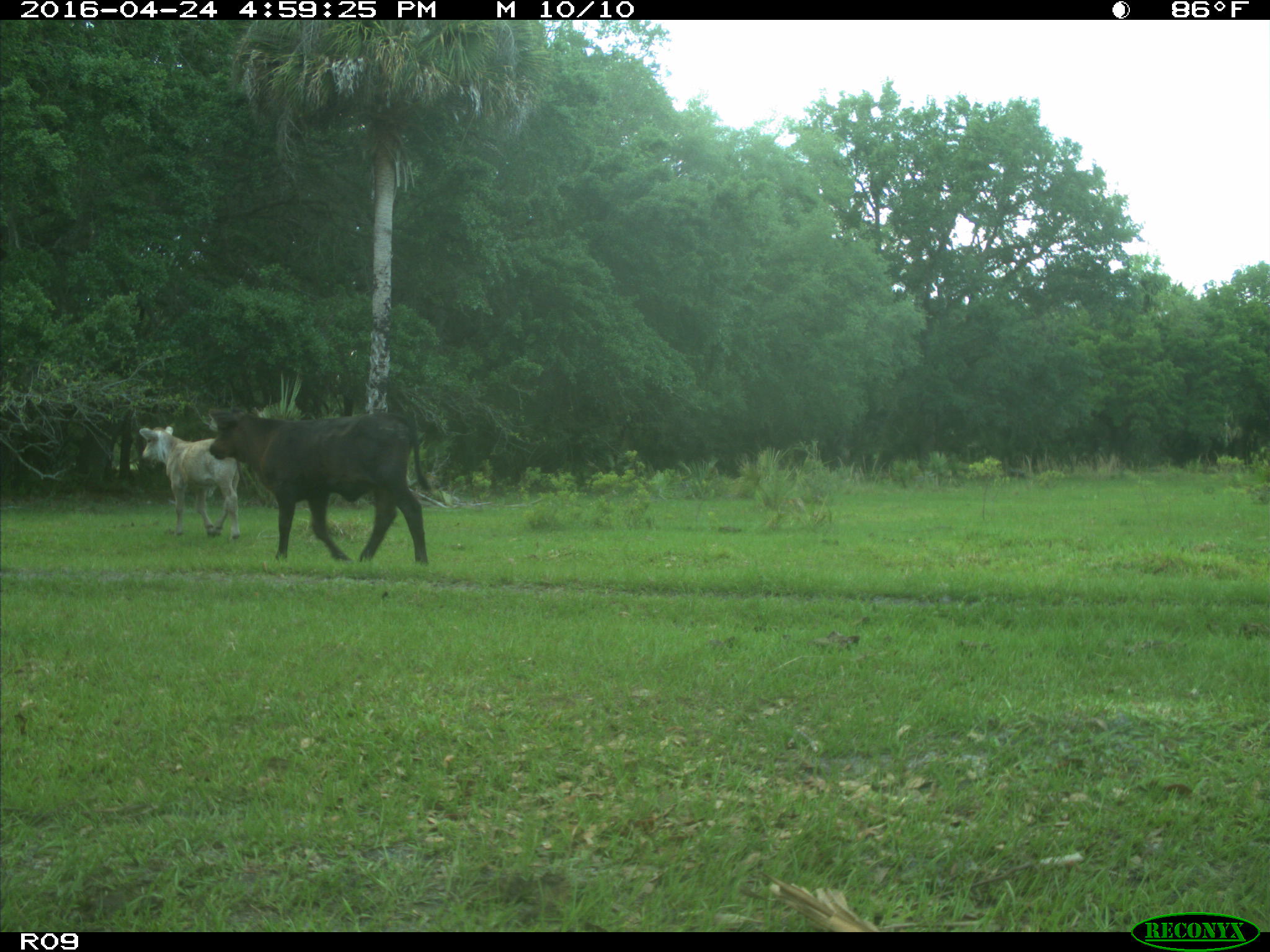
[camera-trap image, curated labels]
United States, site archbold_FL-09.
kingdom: Animalia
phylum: Chordata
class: Mammalia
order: Artiodactyla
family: Bovidae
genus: Bos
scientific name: Bos taurus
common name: domestic cow